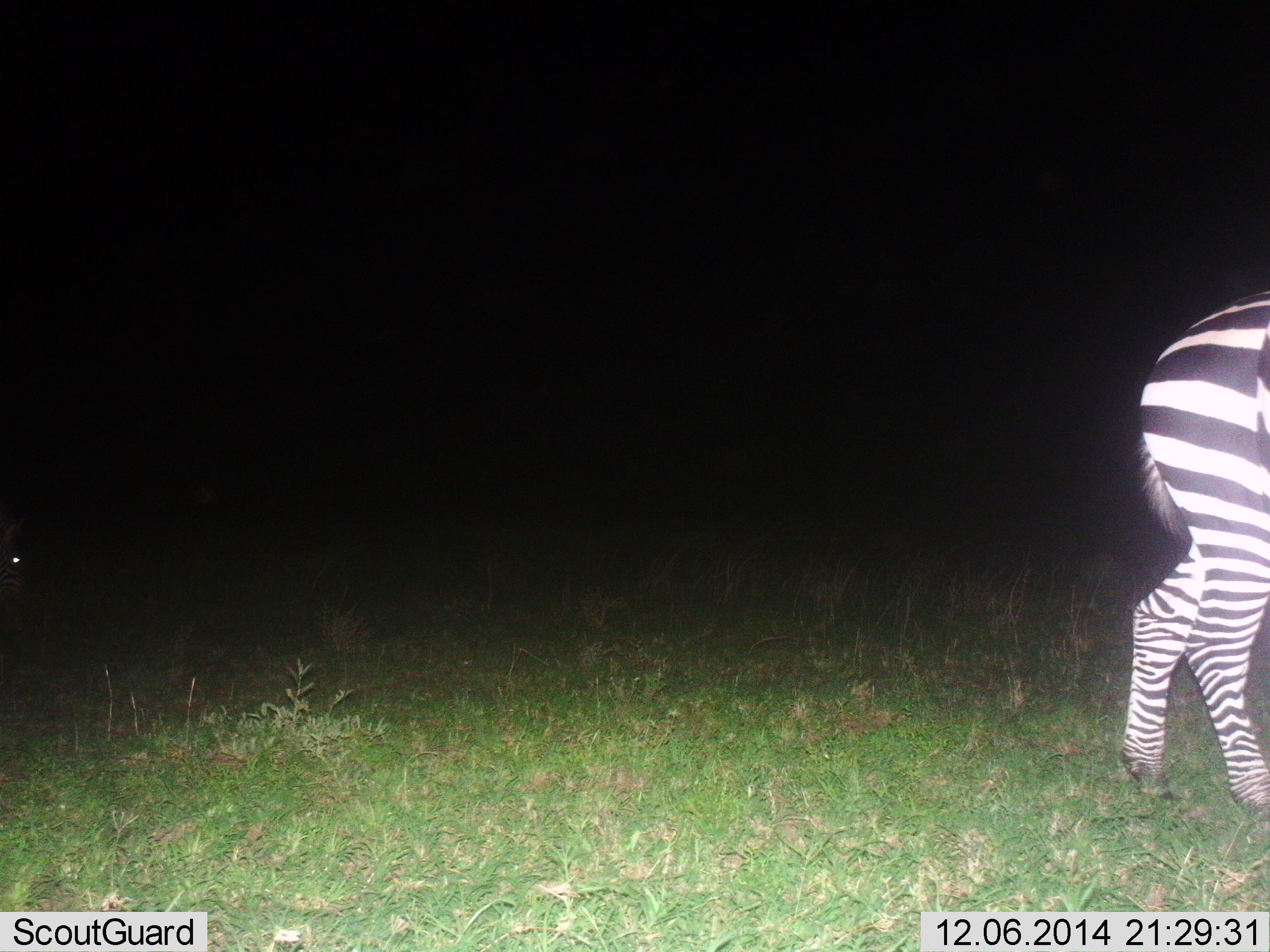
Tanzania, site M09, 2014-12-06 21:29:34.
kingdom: Animalia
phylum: Chordata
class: Mammalia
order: Perissodactyla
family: Equidae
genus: Equus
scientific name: Equus quagga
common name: plains zebra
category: zebra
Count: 1.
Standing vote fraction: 40%.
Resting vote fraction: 0%.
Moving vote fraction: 50%.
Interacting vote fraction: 0%.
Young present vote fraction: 0%.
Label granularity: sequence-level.